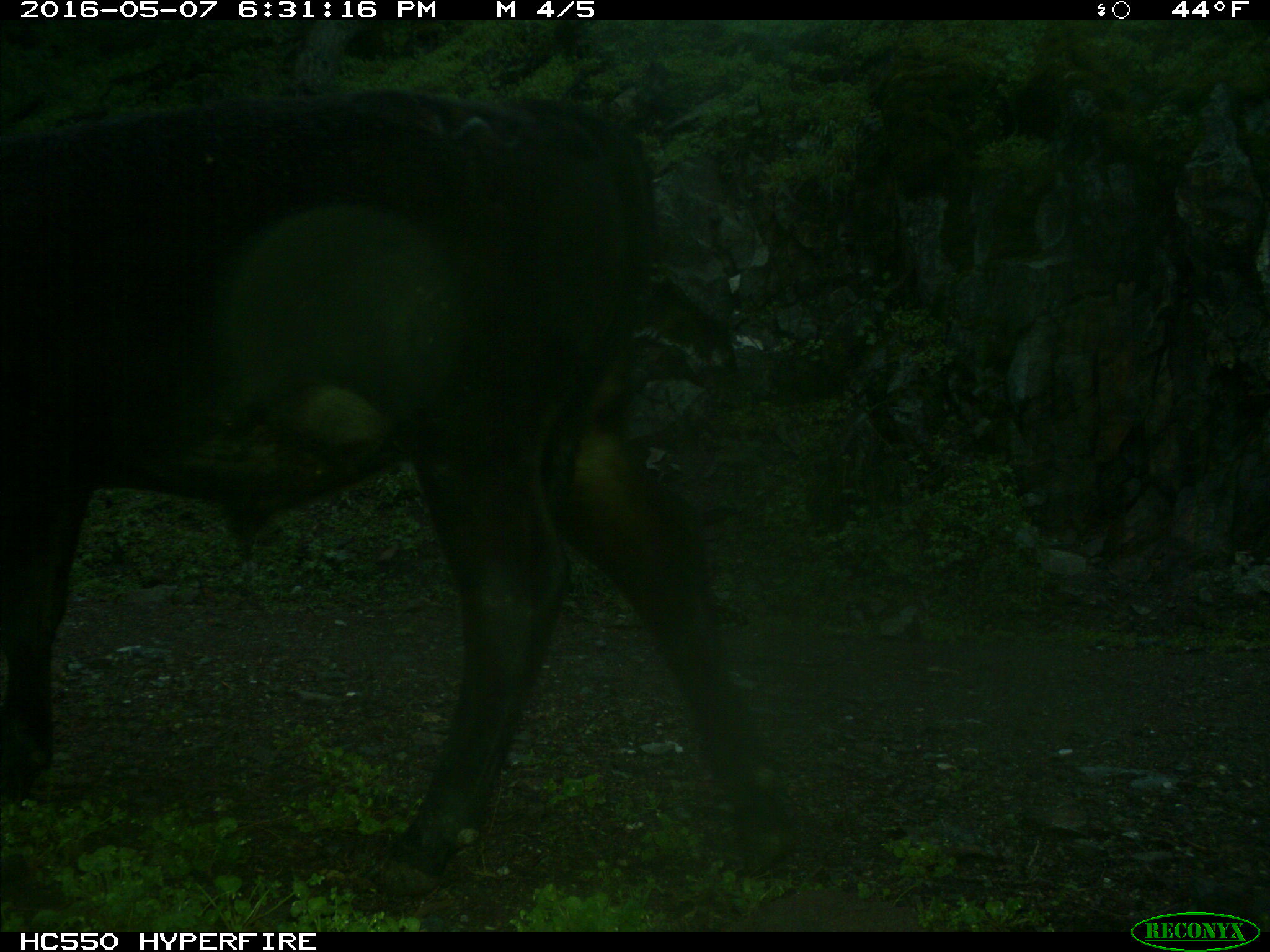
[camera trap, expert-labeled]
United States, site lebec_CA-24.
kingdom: Animalia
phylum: Chordata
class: Mammalia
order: Artiodactyla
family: Bovidae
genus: Bos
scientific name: Bos taurus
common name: domestic cow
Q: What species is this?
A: Bos taurus (domestic cow).